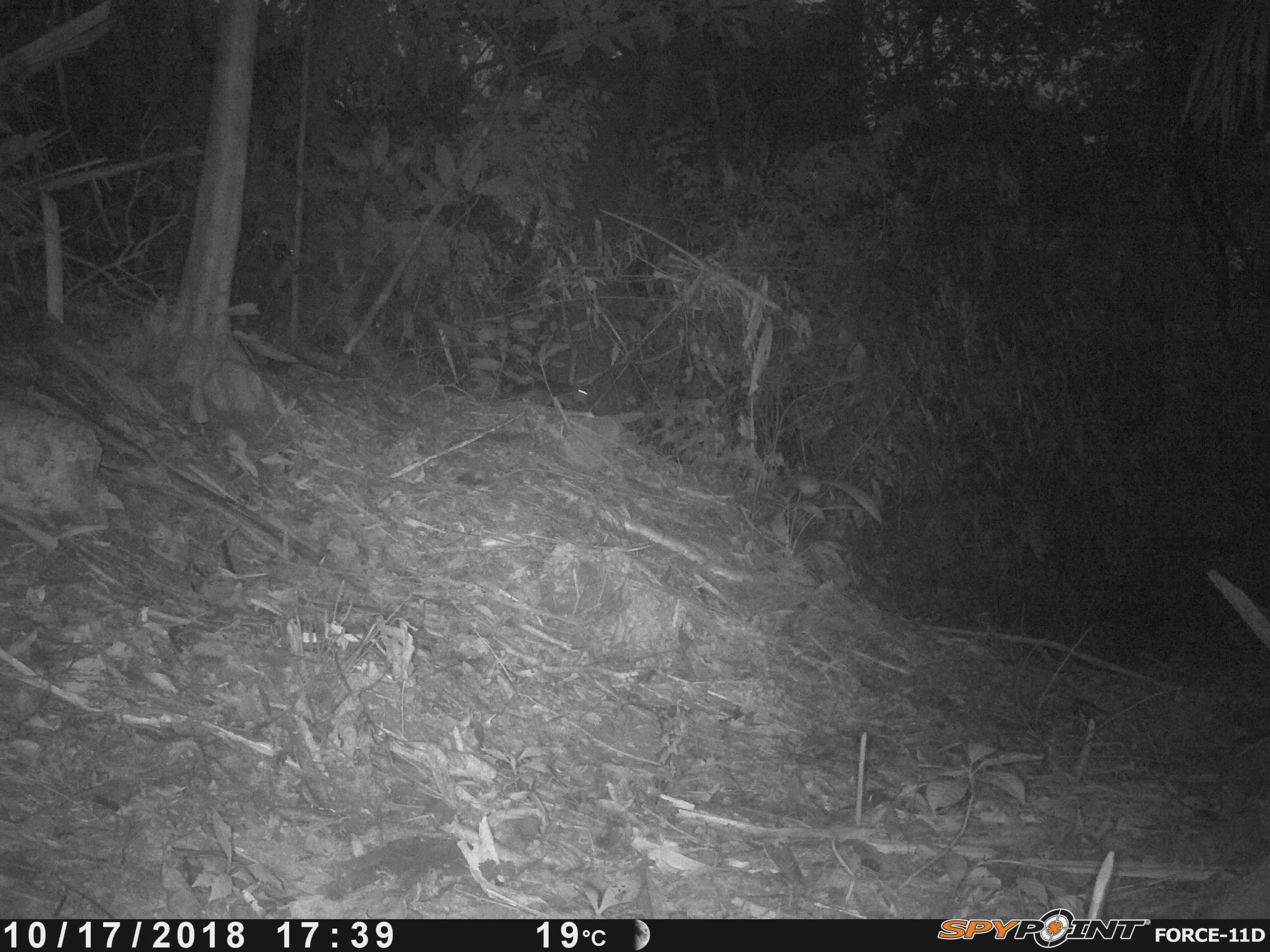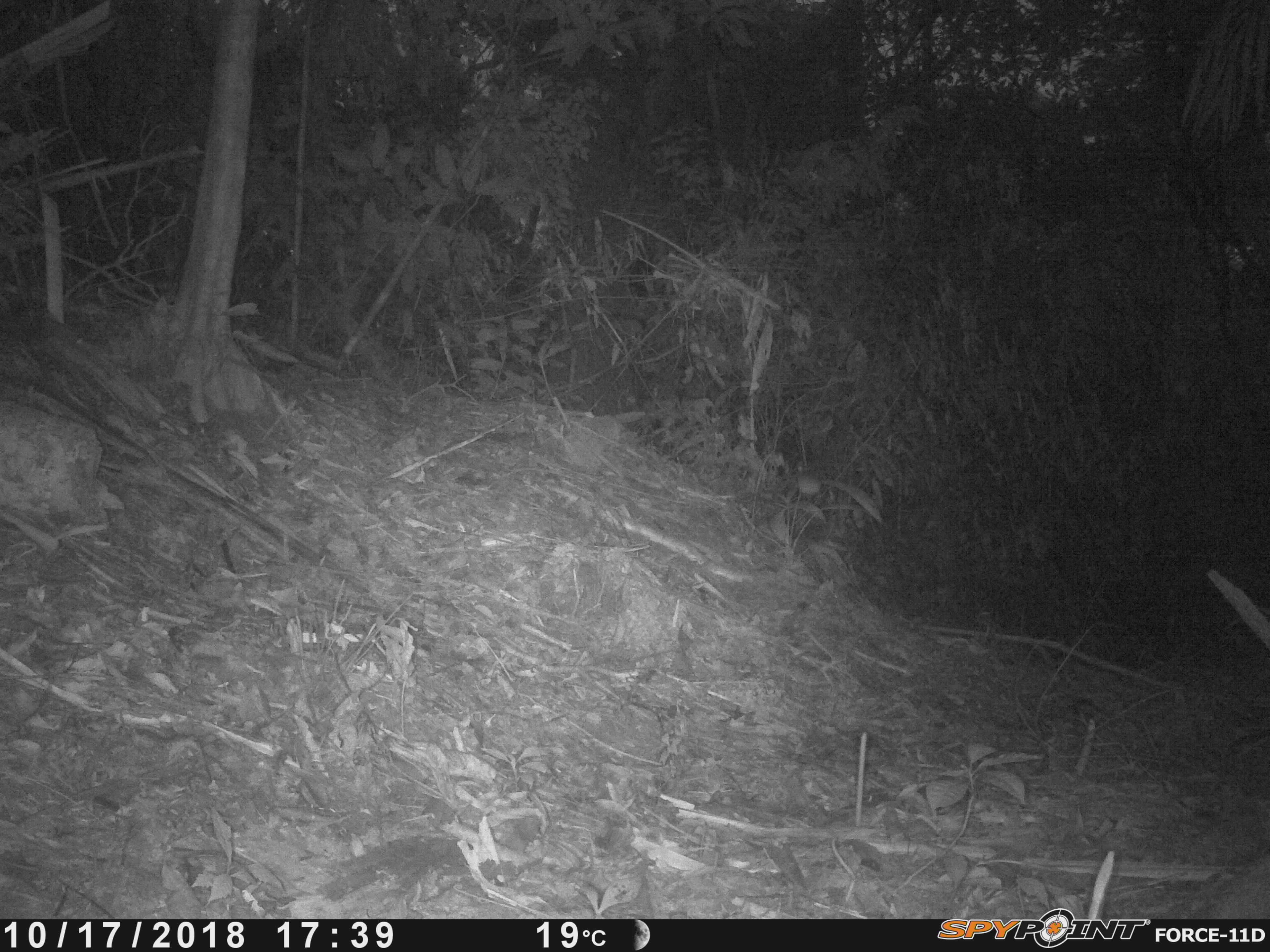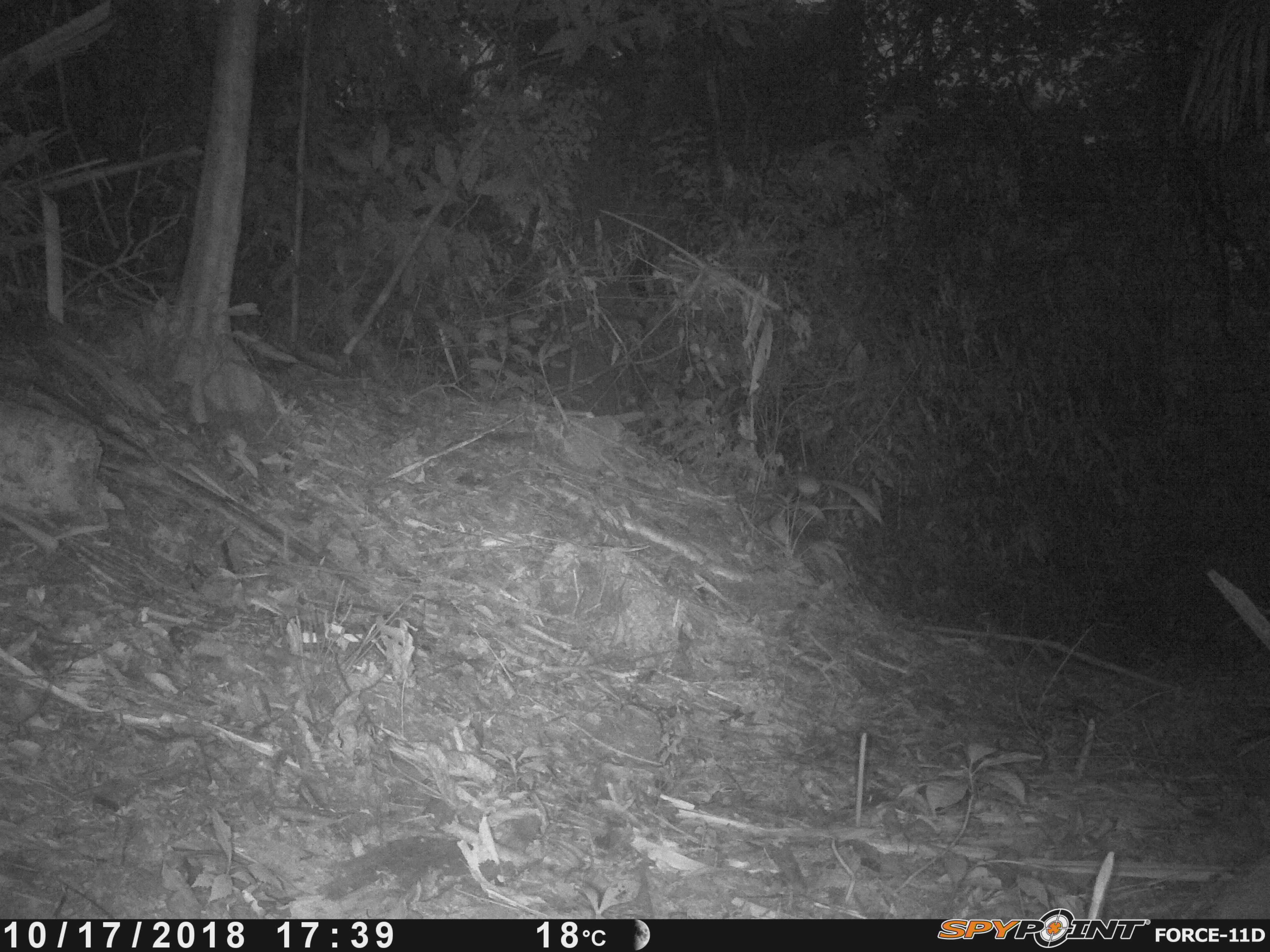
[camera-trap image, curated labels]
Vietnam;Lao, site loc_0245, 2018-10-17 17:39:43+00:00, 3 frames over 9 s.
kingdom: Animalia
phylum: Chordata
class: Mammalia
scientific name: Mammalia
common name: mammal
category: unidentified small mammal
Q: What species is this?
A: Unidentified small mammal (mammal) (Mammalia).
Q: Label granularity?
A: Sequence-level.